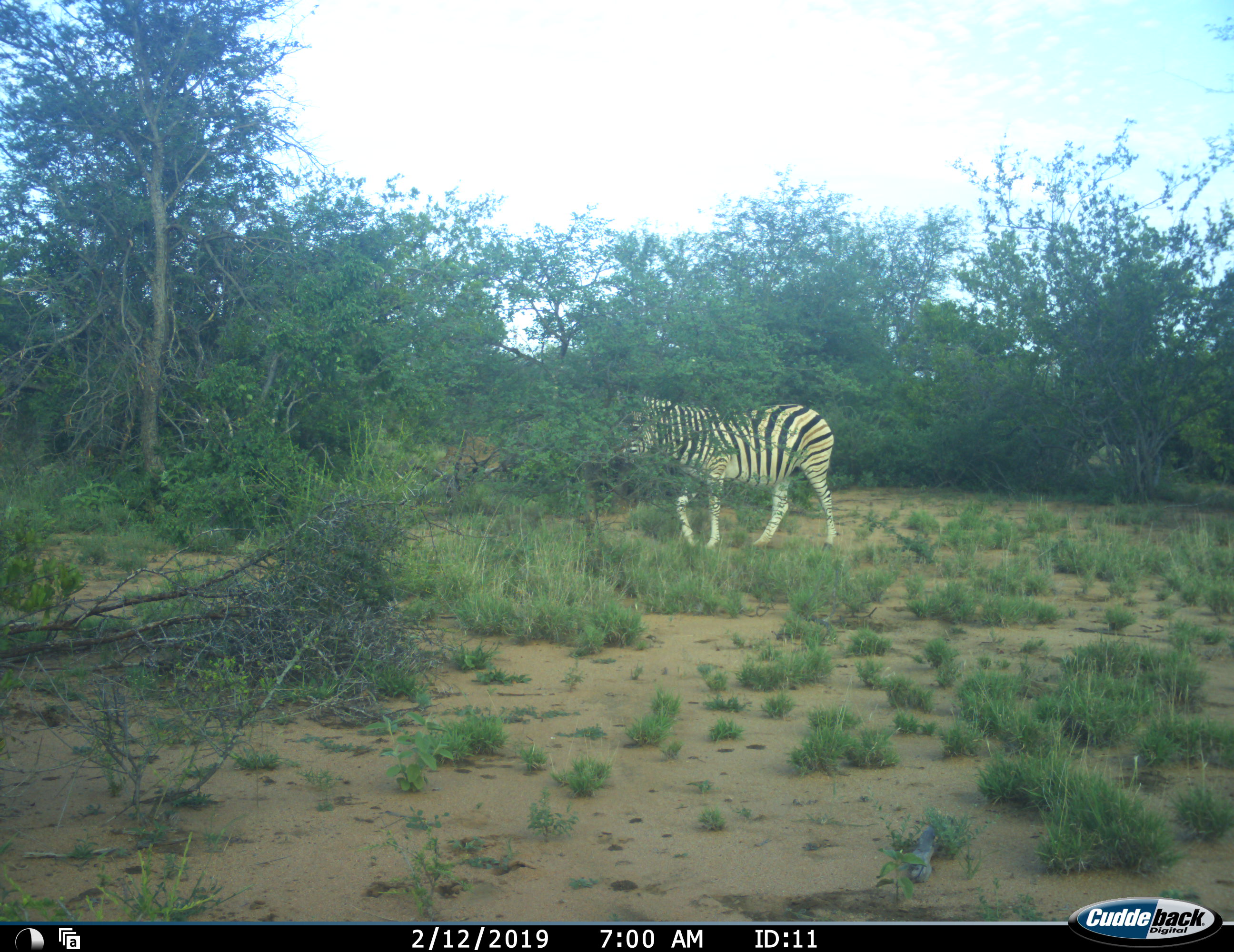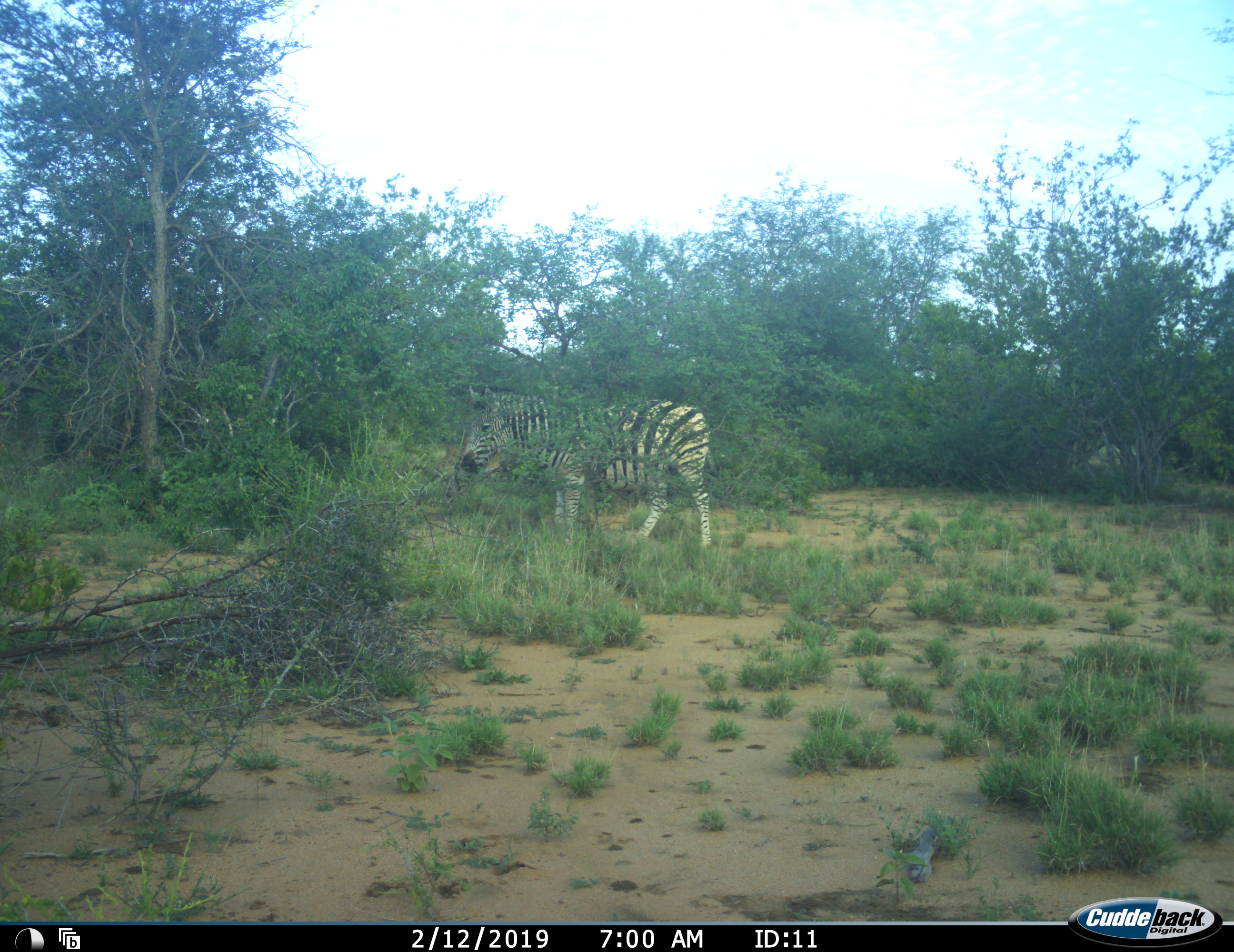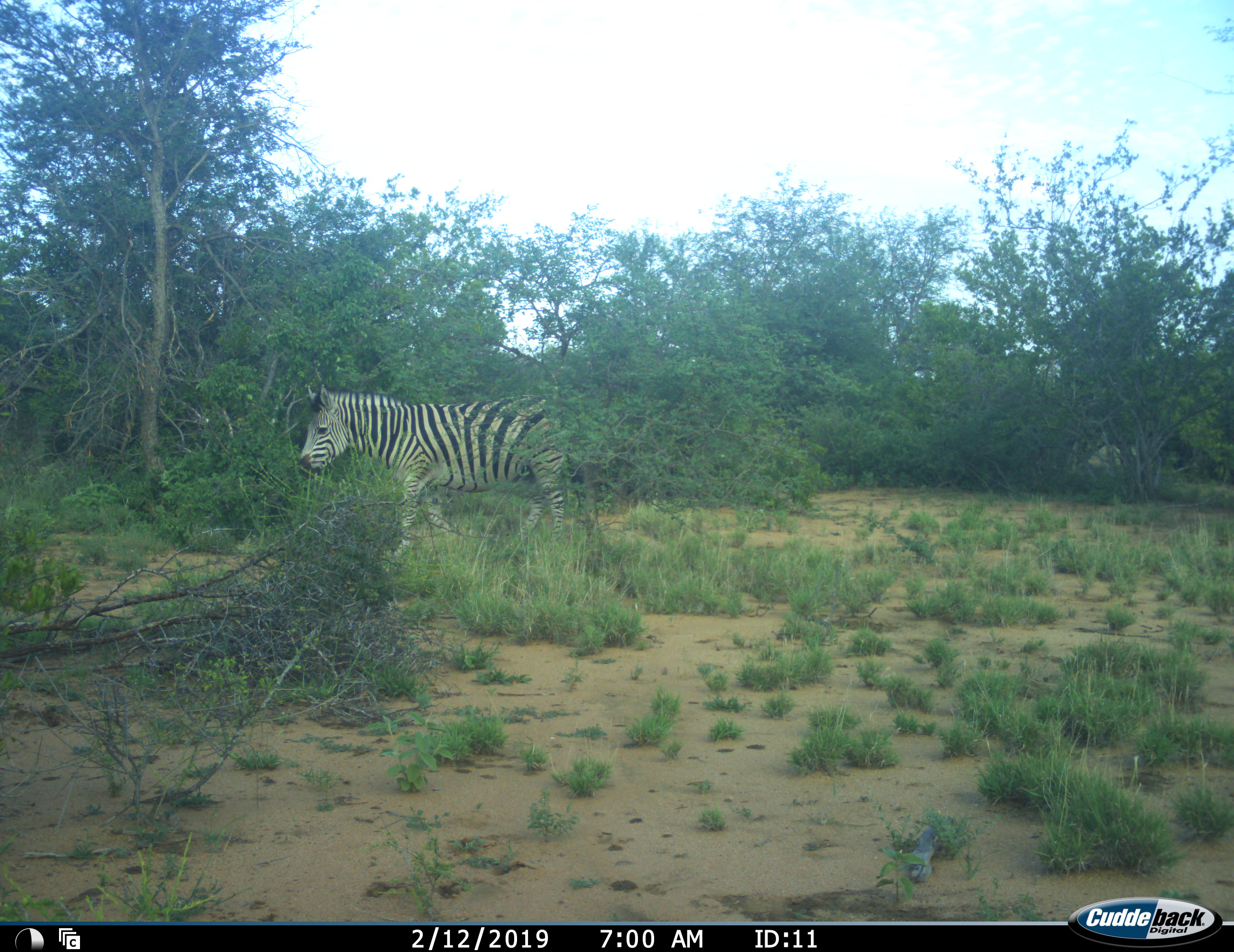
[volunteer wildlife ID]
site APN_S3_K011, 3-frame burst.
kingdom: Animalia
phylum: Chordata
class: Mammalia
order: Perissodactyla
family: Equidae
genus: Equus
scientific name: Equus quagga burchellii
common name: burchell's zebra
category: zebraburchells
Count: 1.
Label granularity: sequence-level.